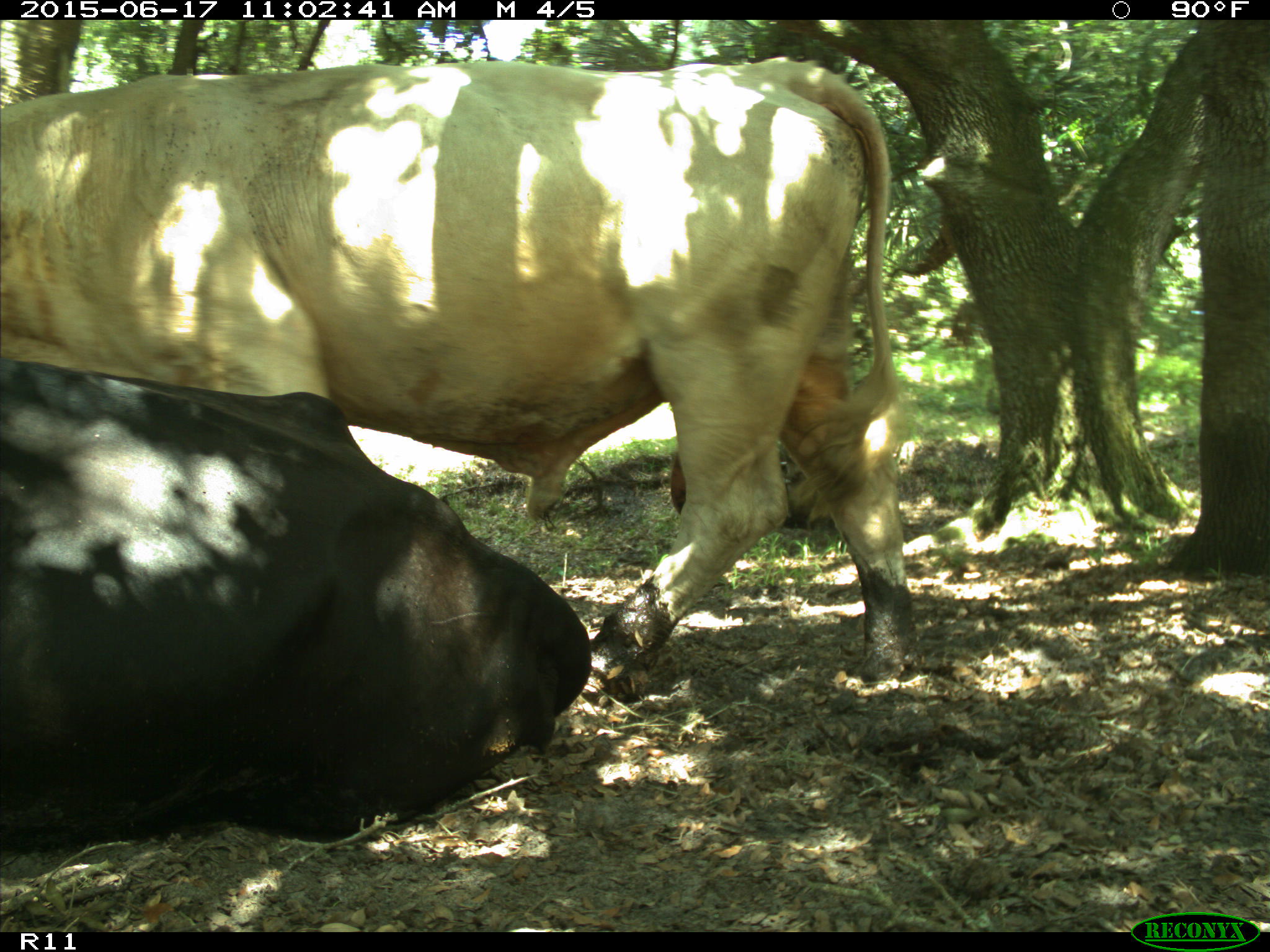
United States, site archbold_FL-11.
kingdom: Animalia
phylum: Chordata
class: Mammalia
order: Artiodactyla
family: Bovidae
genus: Bos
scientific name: Bos taurus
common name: domestic cow